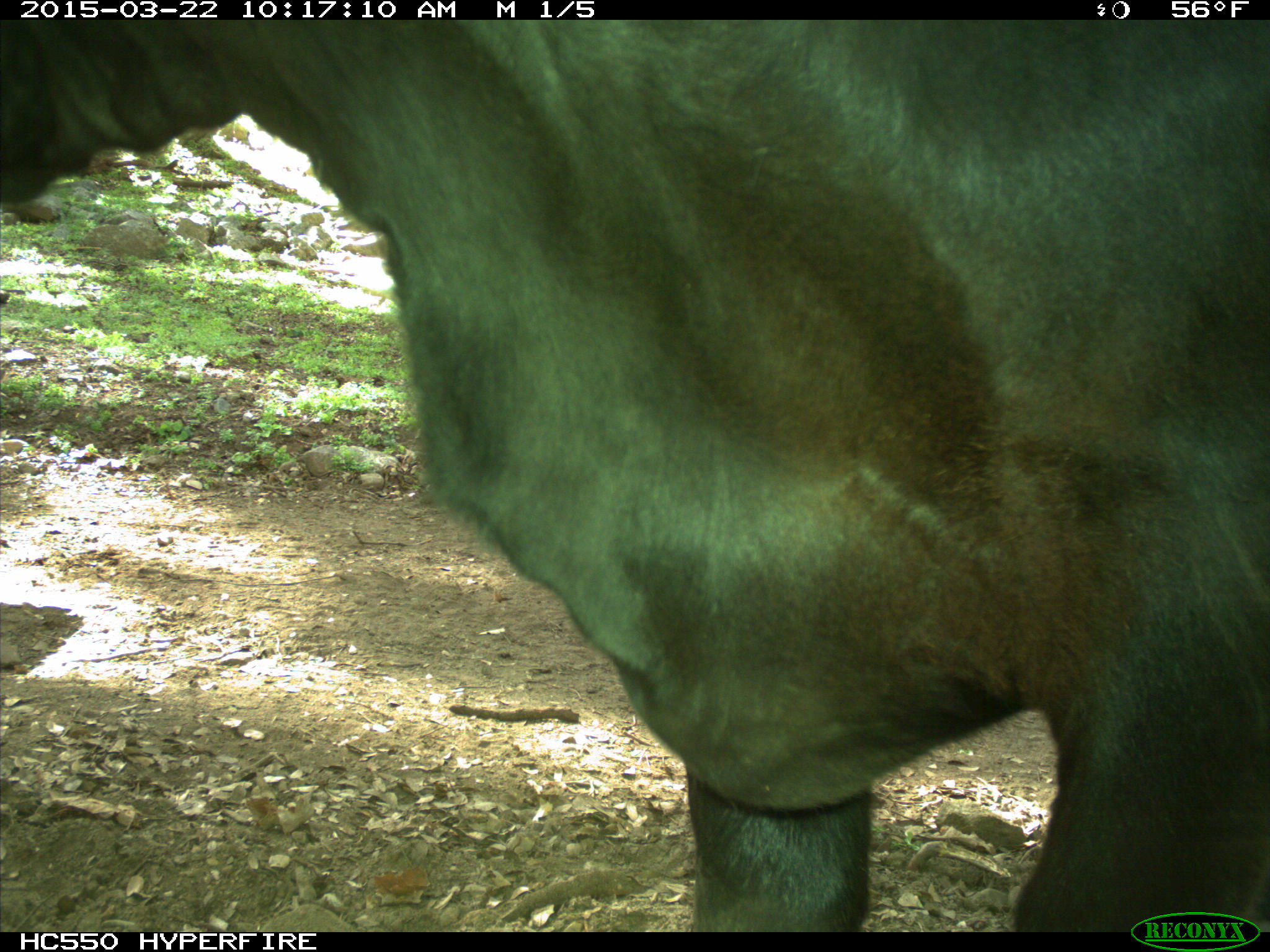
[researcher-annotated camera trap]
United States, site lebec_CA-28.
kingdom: Animalia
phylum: Chordata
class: Mammalia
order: Artiodactyla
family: Bovidae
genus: Bos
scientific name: Bos taurus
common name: domestic cow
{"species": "Bos taurus (domestic cow)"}